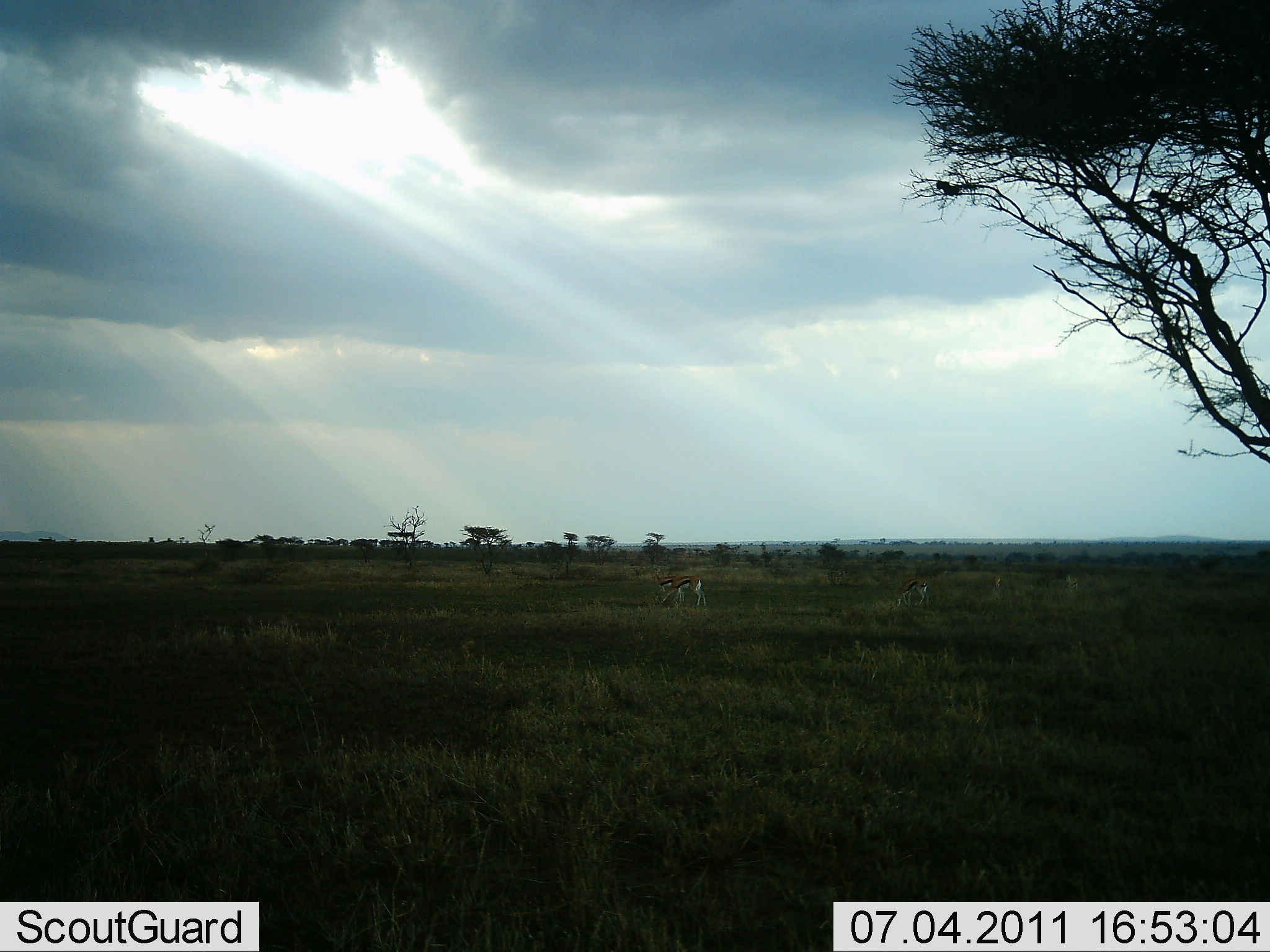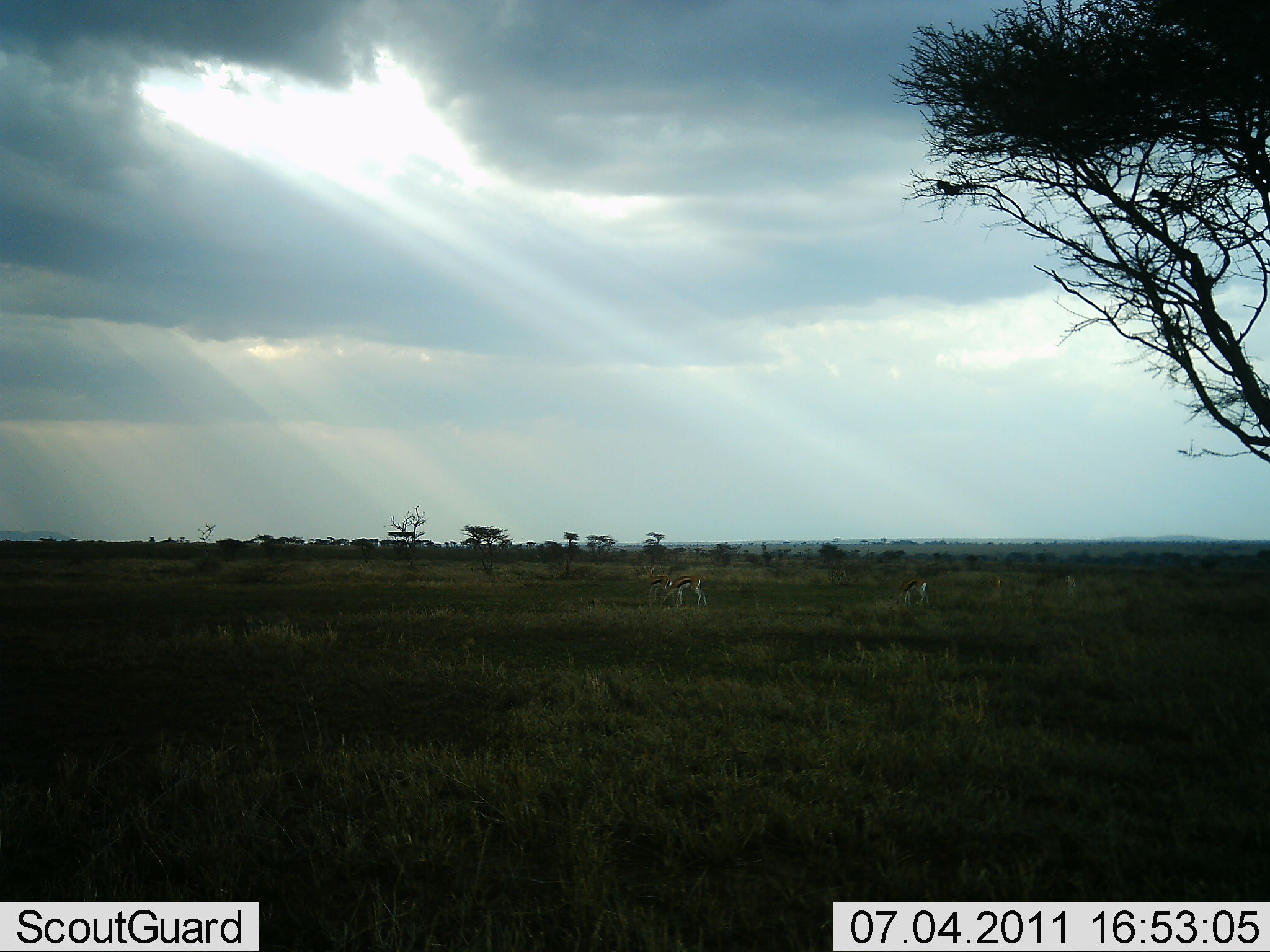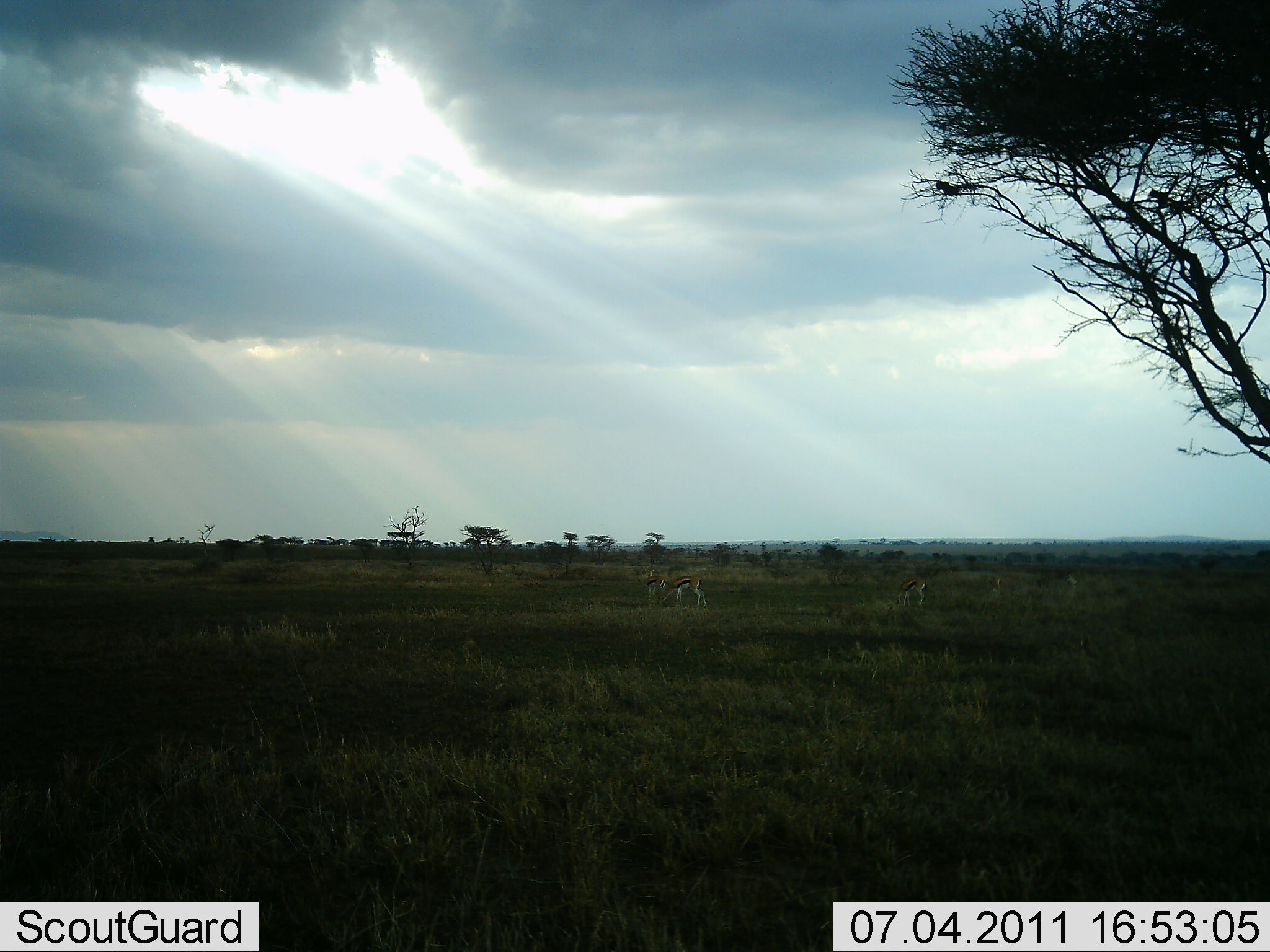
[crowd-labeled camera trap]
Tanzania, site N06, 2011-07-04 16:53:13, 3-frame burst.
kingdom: Animalia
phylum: Chordata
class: Mammalia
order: Artiodactyla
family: Bovidae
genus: Eudorcas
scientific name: Eudorcas thomsonii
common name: thomson's gazelle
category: gazellethomsons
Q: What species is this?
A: Gazellethomsons (thomson's gazelle) (Eudorcas thomsonii).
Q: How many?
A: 4.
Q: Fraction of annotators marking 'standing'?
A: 67%.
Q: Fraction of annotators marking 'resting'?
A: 8%.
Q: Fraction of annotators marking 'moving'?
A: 0%.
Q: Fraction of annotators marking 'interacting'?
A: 0%.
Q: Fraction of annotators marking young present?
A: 0%.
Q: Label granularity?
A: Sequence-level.